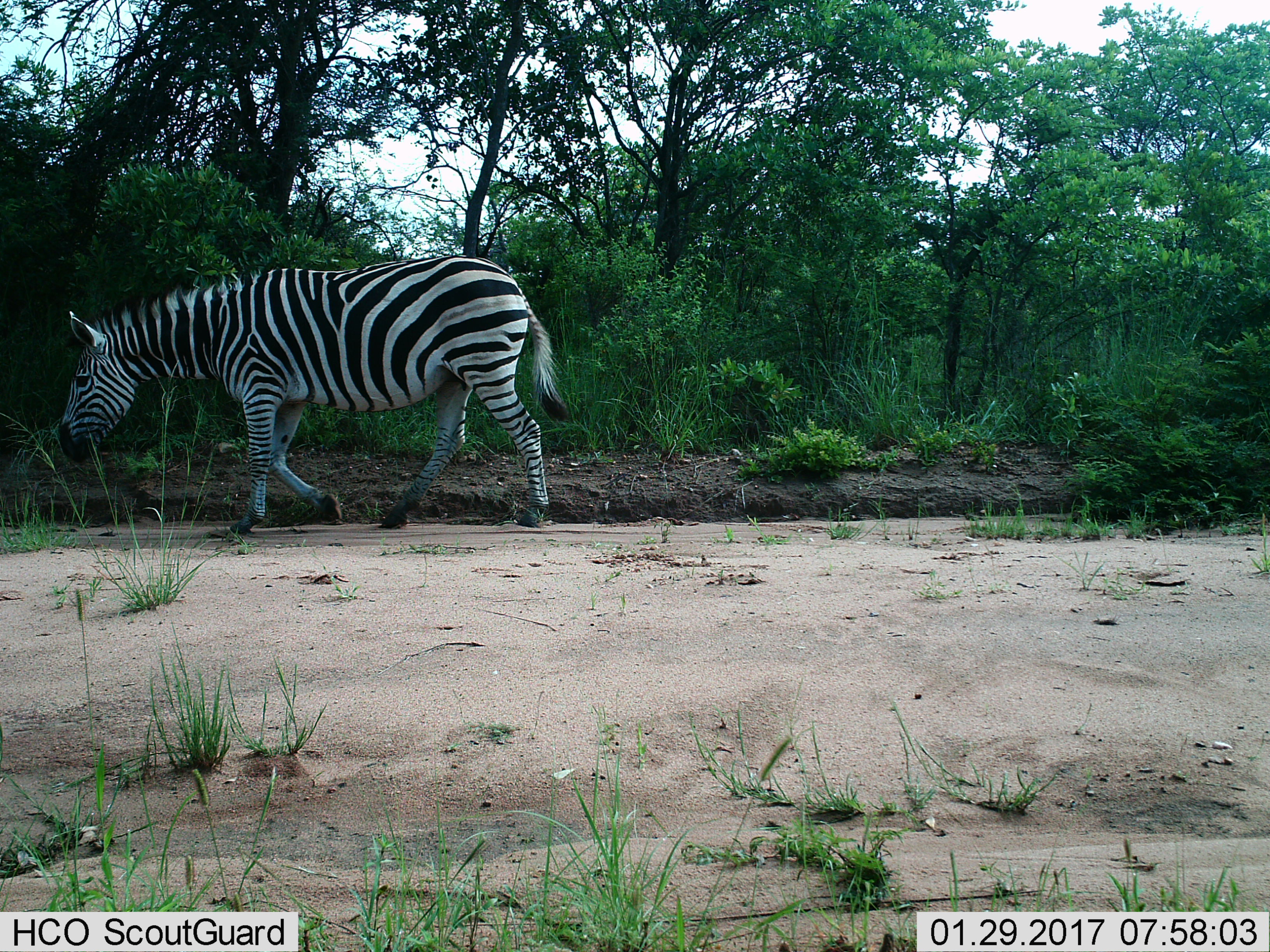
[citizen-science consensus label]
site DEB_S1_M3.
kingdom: Animalia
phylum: Chordata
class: Mammalia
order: Perissodactyla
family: Equidae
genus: Equus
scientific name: Equus quagga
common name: plains zebra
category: zebraplains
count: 1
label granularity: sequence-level